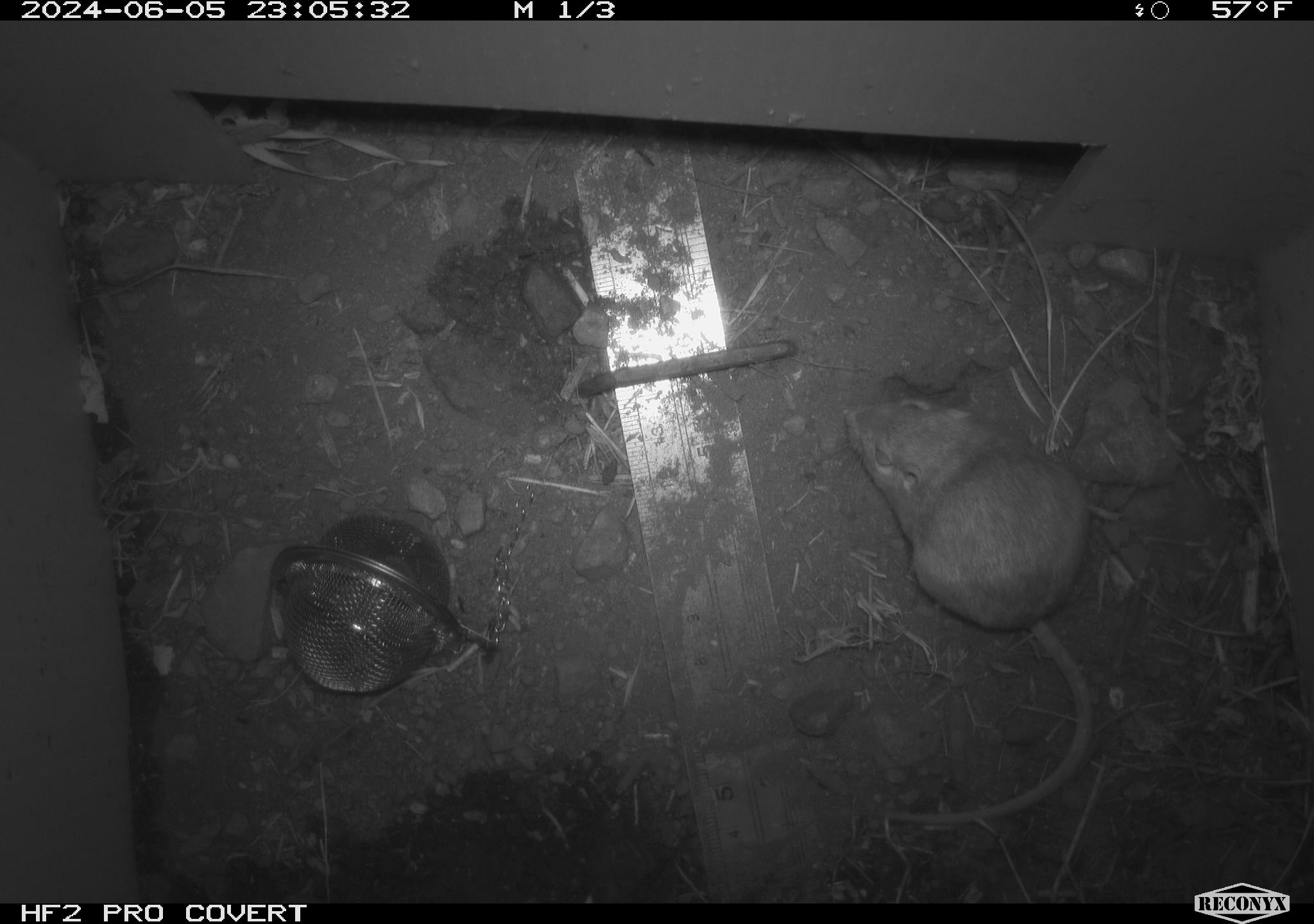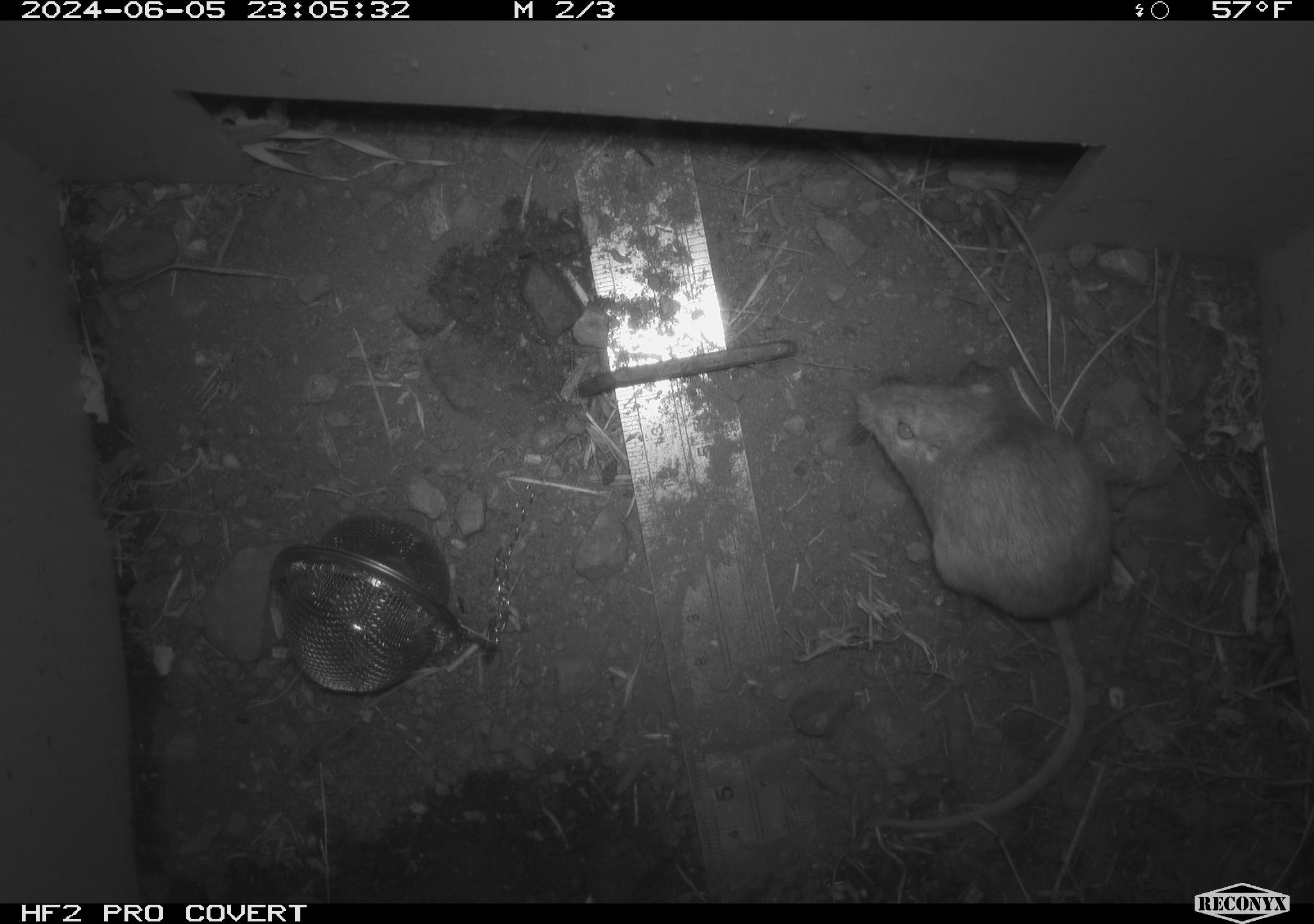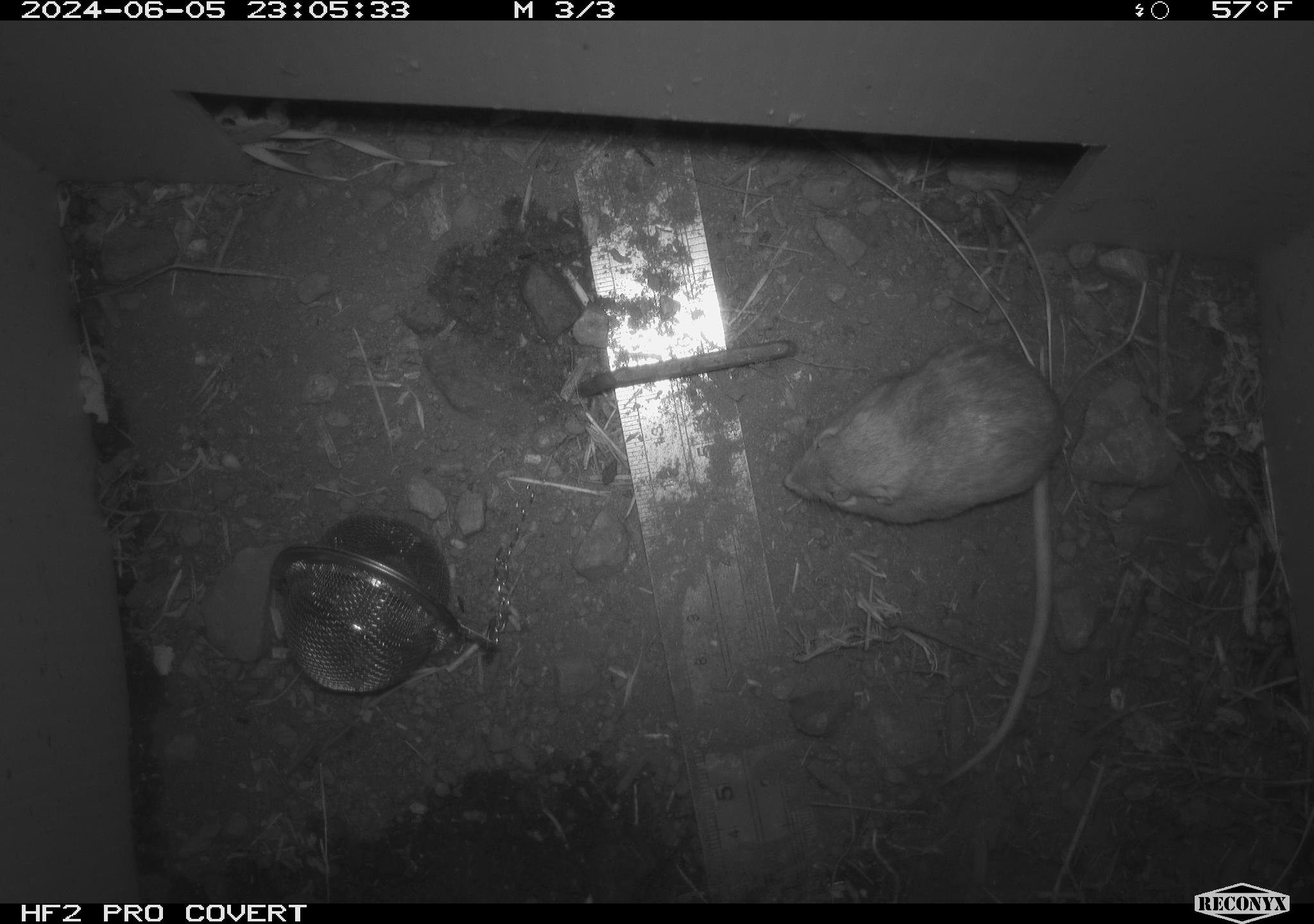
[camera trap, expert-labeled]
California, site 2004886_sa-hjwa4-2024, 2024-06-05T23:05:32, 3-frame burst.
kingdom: Animalia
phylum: Chordata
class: Mammalia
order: Rodentia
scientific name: Rodentia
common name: rodent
Rodent (Rodentia).